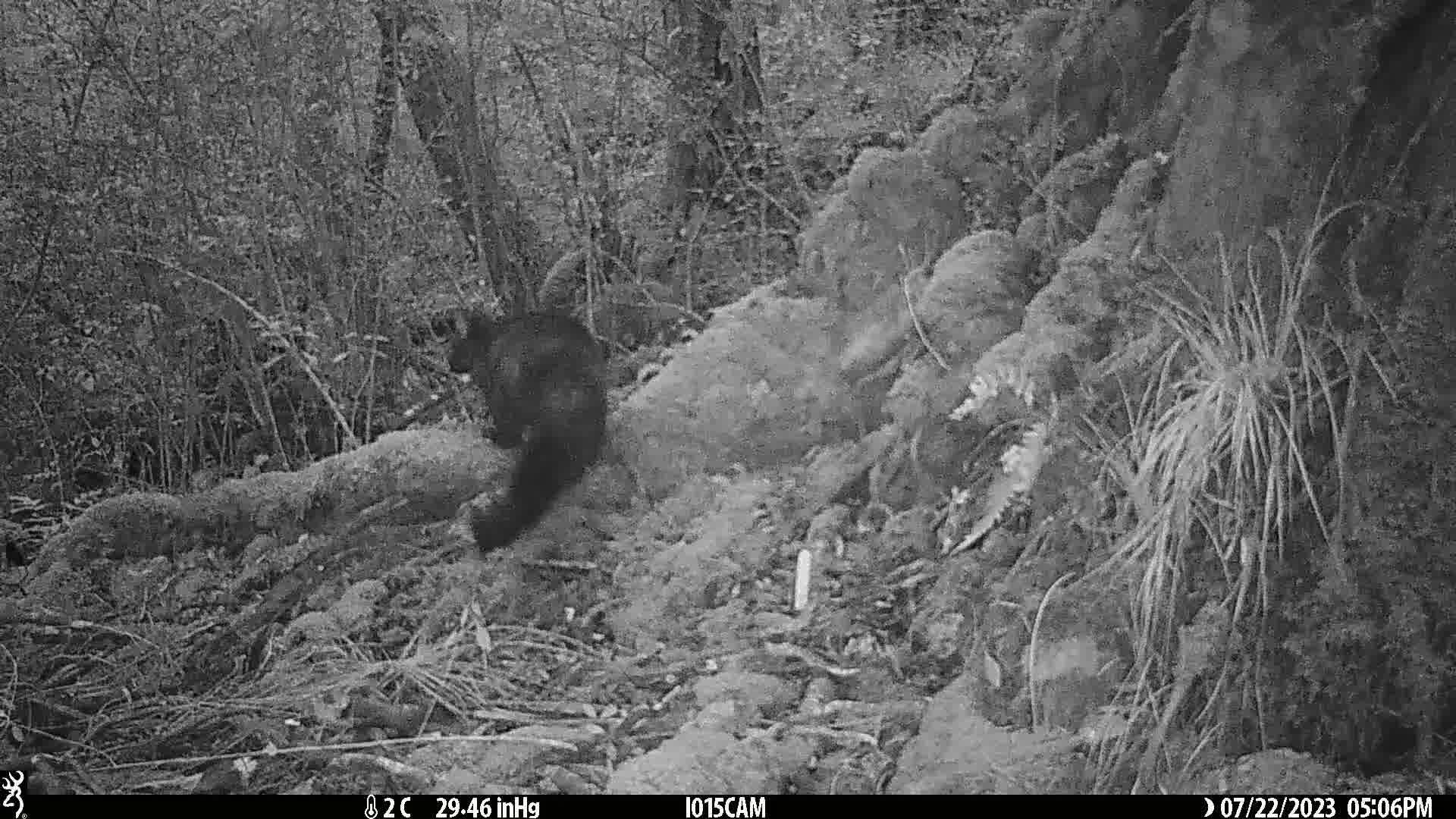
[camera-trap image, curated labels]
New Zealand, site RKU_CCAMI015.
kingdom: Animalia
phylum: Chordata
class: Mammalia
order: Diprotodontia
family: Phalangeridae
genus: Trichosurus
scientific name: Trichosurus vulpecula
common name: common brushtail possum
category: possum